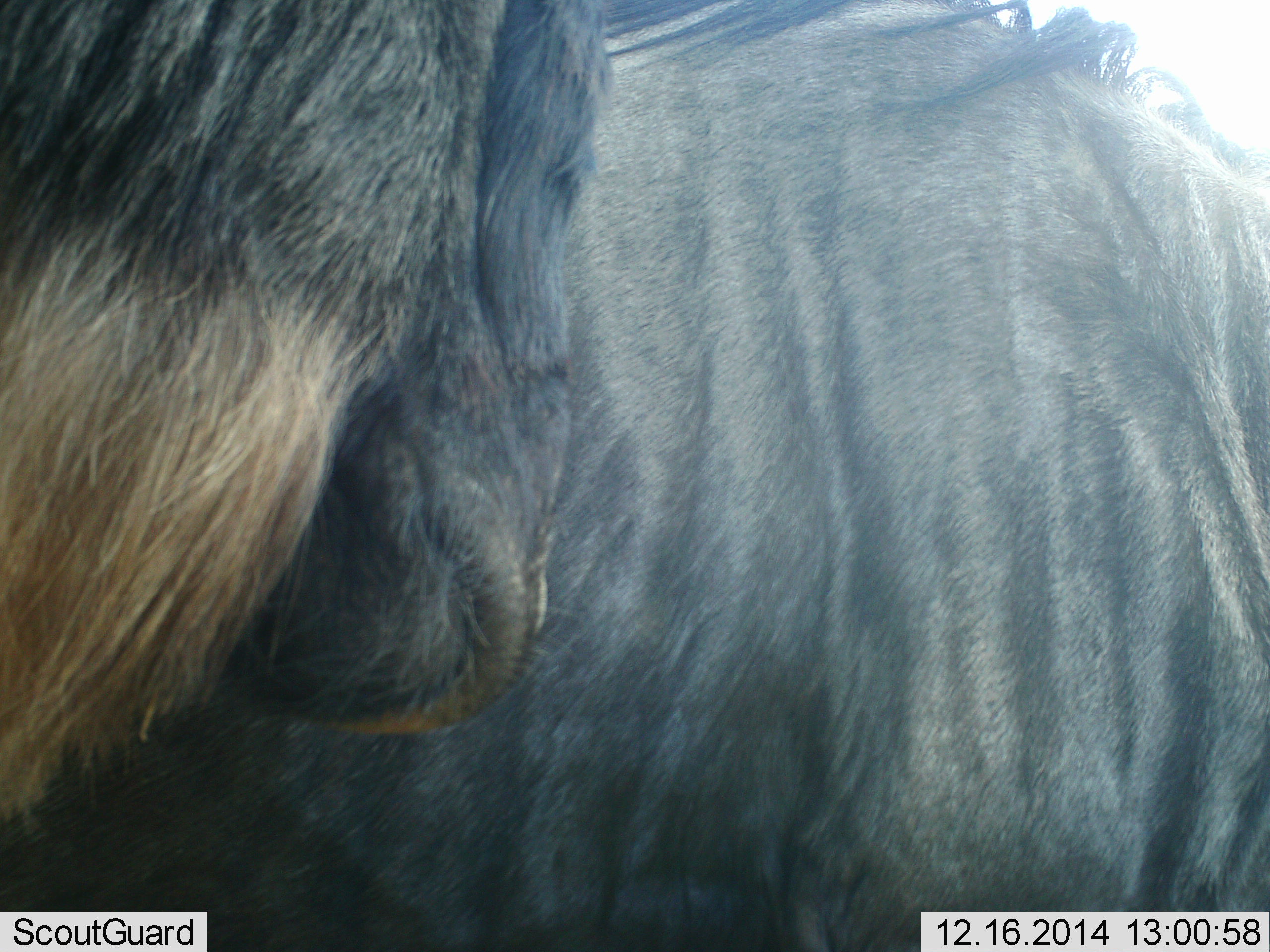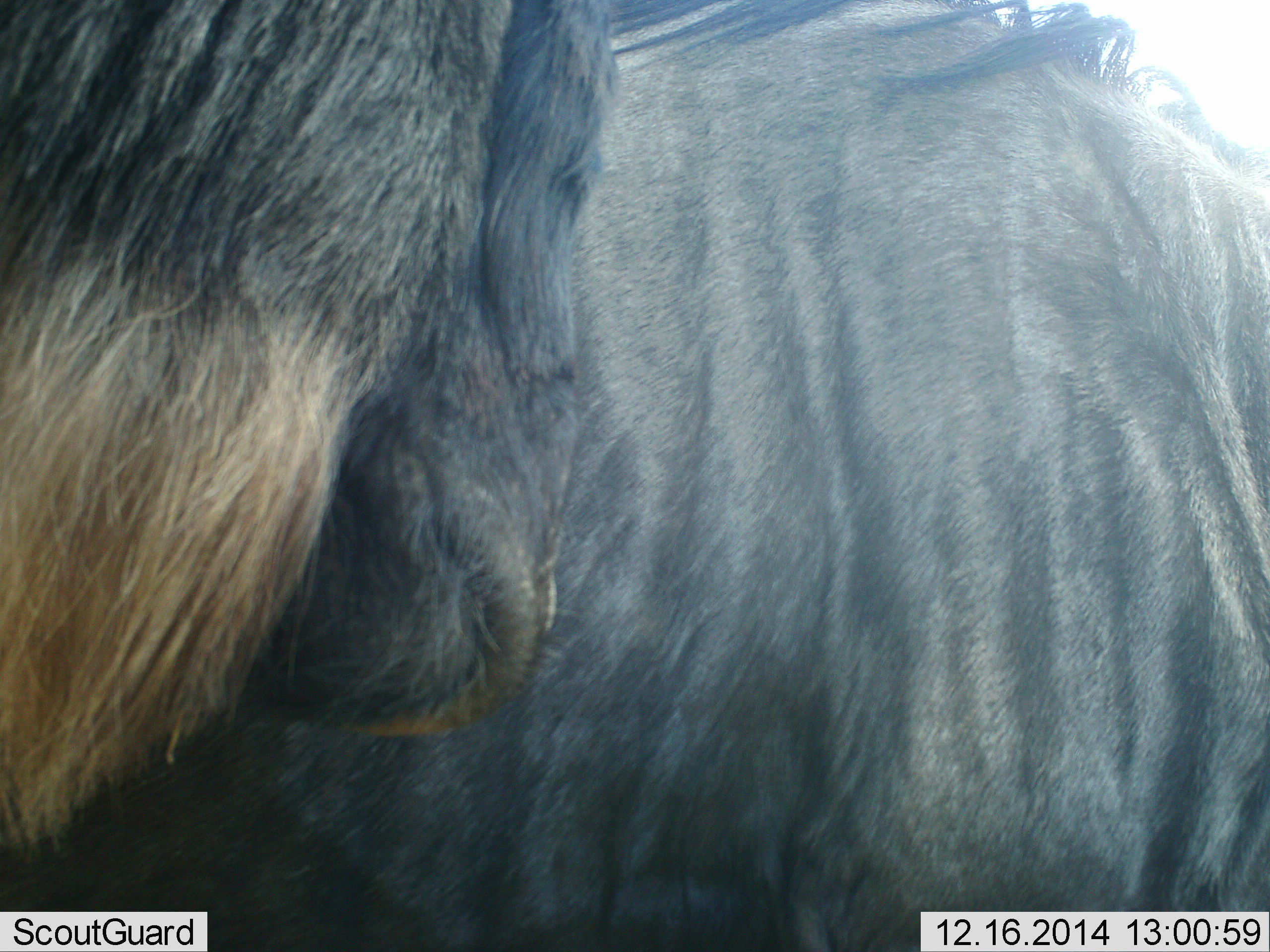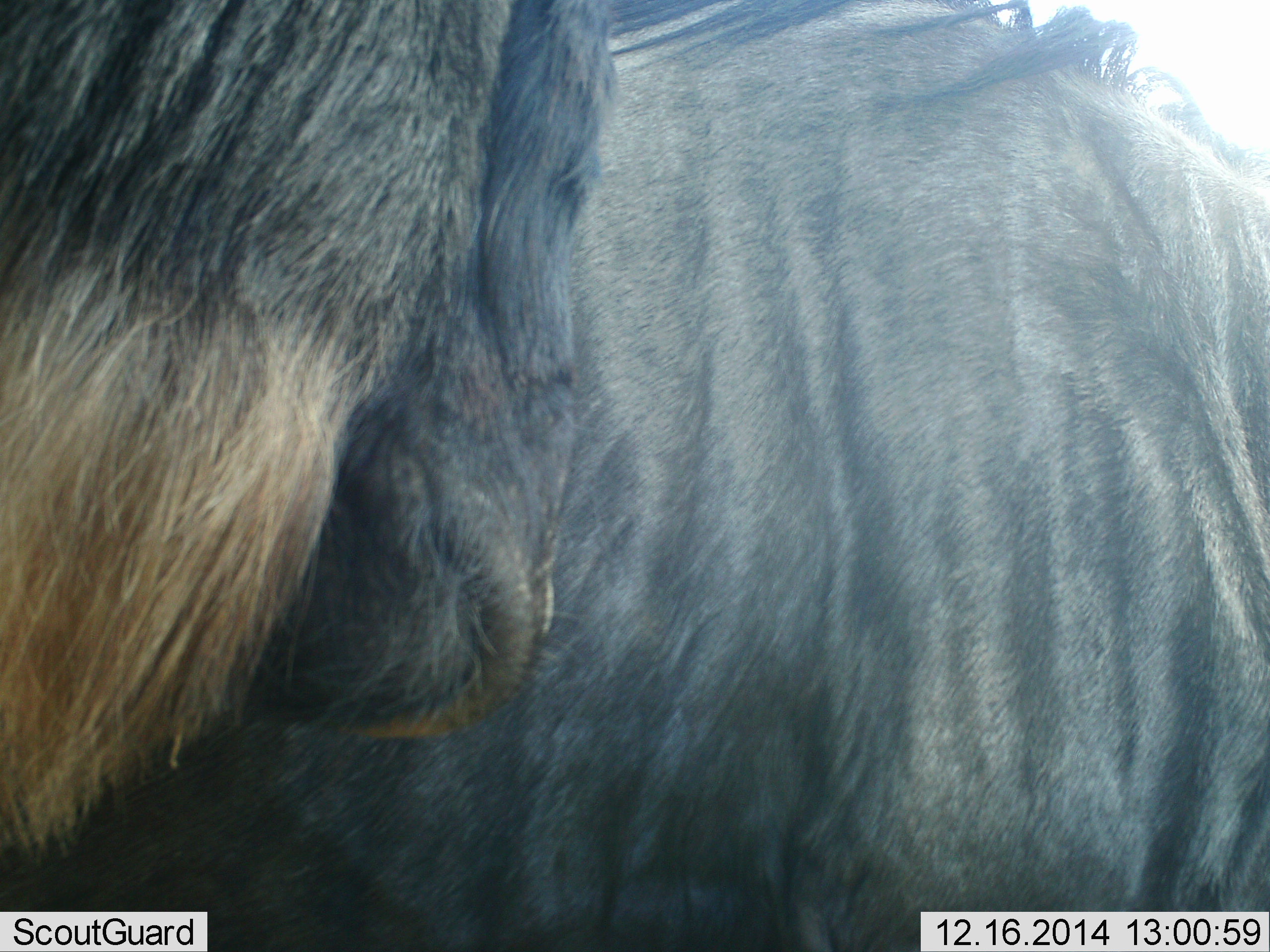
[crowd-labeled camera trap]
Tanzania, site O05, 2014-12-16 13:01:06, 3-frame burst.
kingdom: Animalia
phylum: Chordata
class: Mammalia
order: Artiodactyla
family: Bovidae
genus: Connochaetes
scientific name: Connochaetes taurinus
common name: blue wildebeest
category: wildebeest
Wildebeest (blue wildebeest) (Connochaetes taurinus), count 2. Behavior (volunteer vote fractions): standing 100%, resting 0%, moving 10%, interacting 0%. Young present (vote fraction): 0%. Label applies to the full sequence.